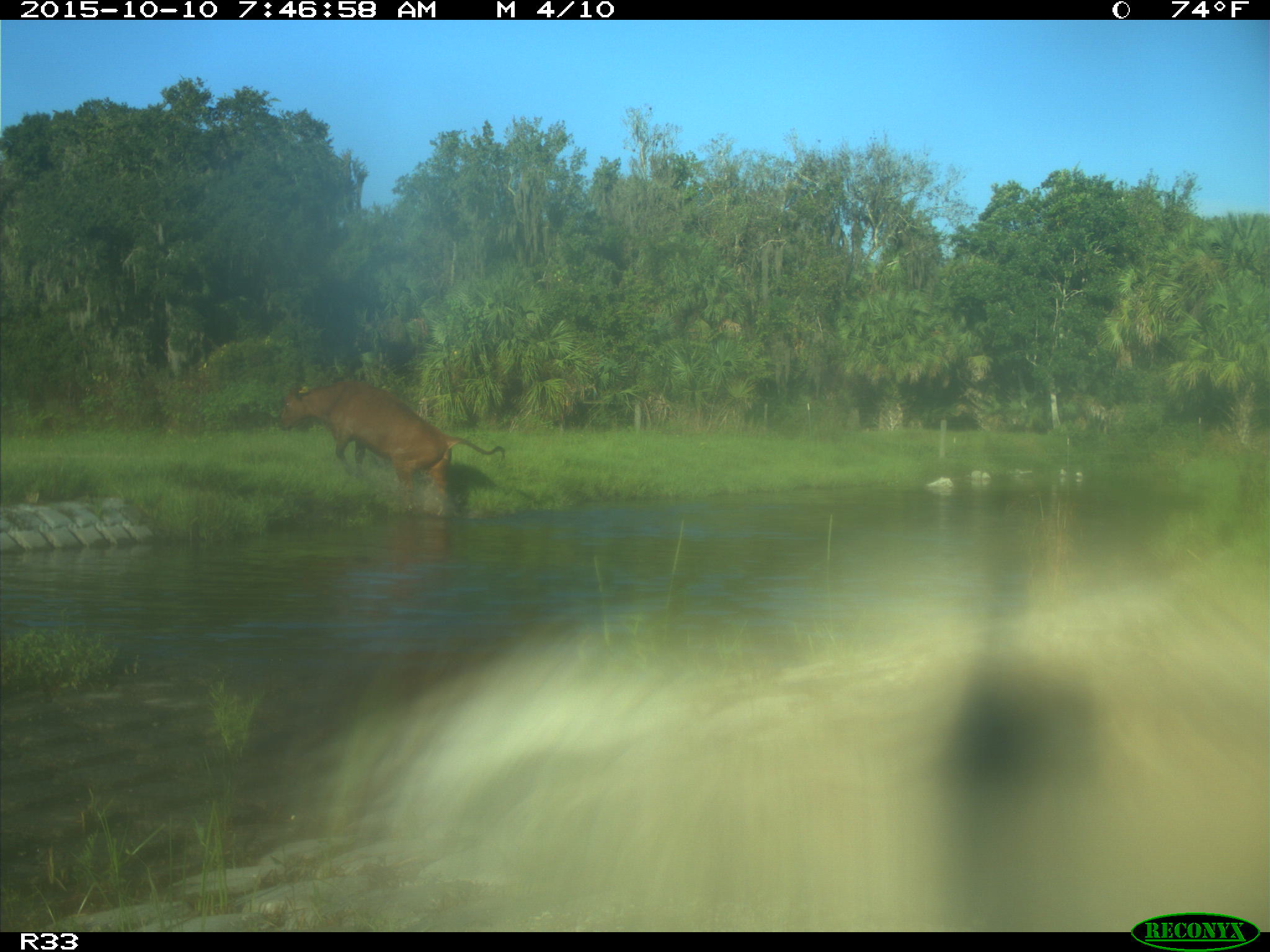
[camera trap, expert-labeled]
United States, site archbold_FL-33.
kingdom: Animalia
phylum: Chordata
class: Mammalia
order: Artiodactyla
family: Bovidae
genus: Bos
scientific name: Bos taurus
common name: domestic cow